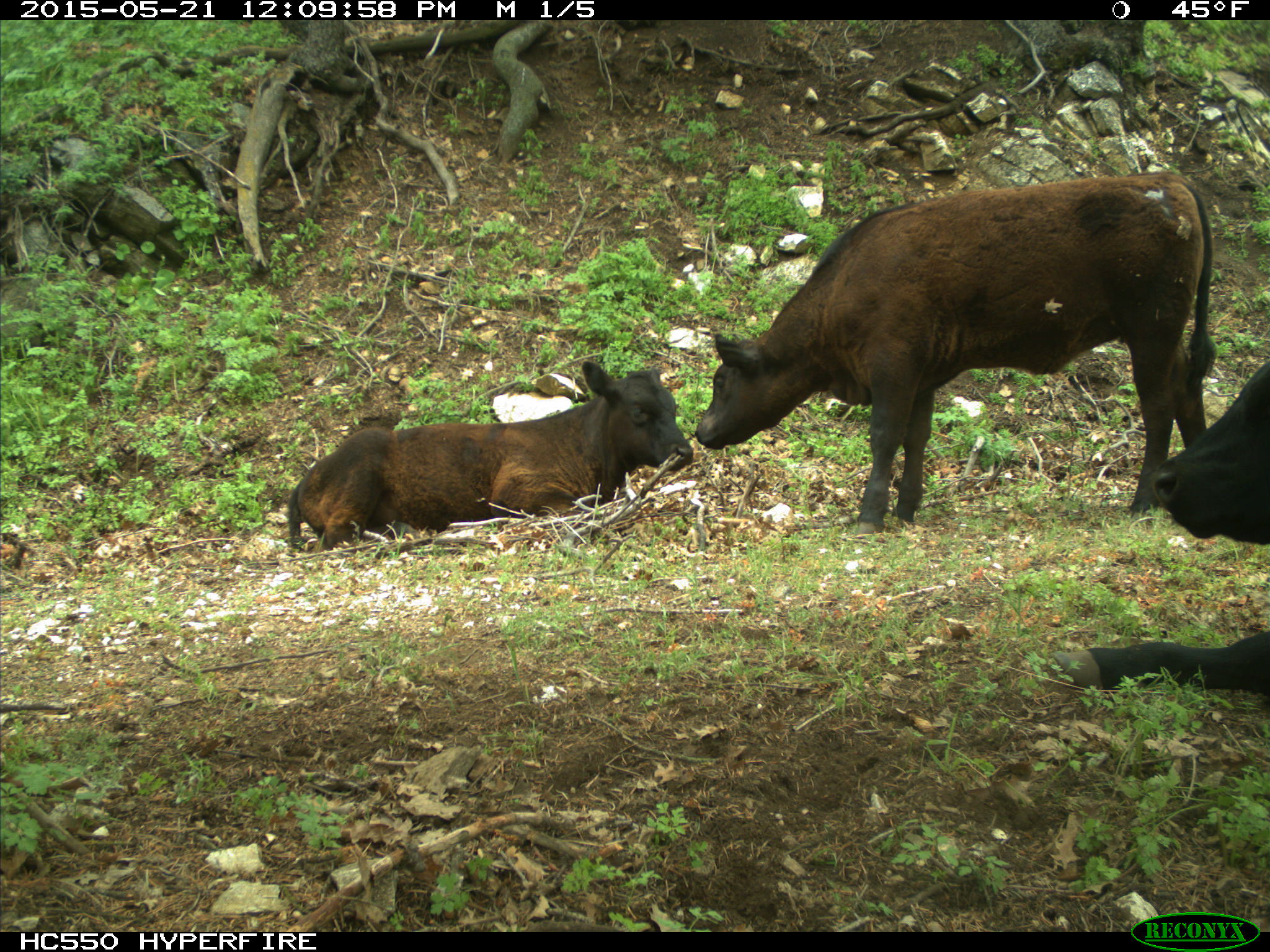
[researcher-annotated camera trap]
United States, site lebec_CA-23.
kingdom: Animalia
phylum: Chordata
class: Mammalia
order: Artiodactyla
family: Bovidae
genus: Bos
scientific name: Bos taurus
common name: domestic cow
Bos taurus (domestic cow).